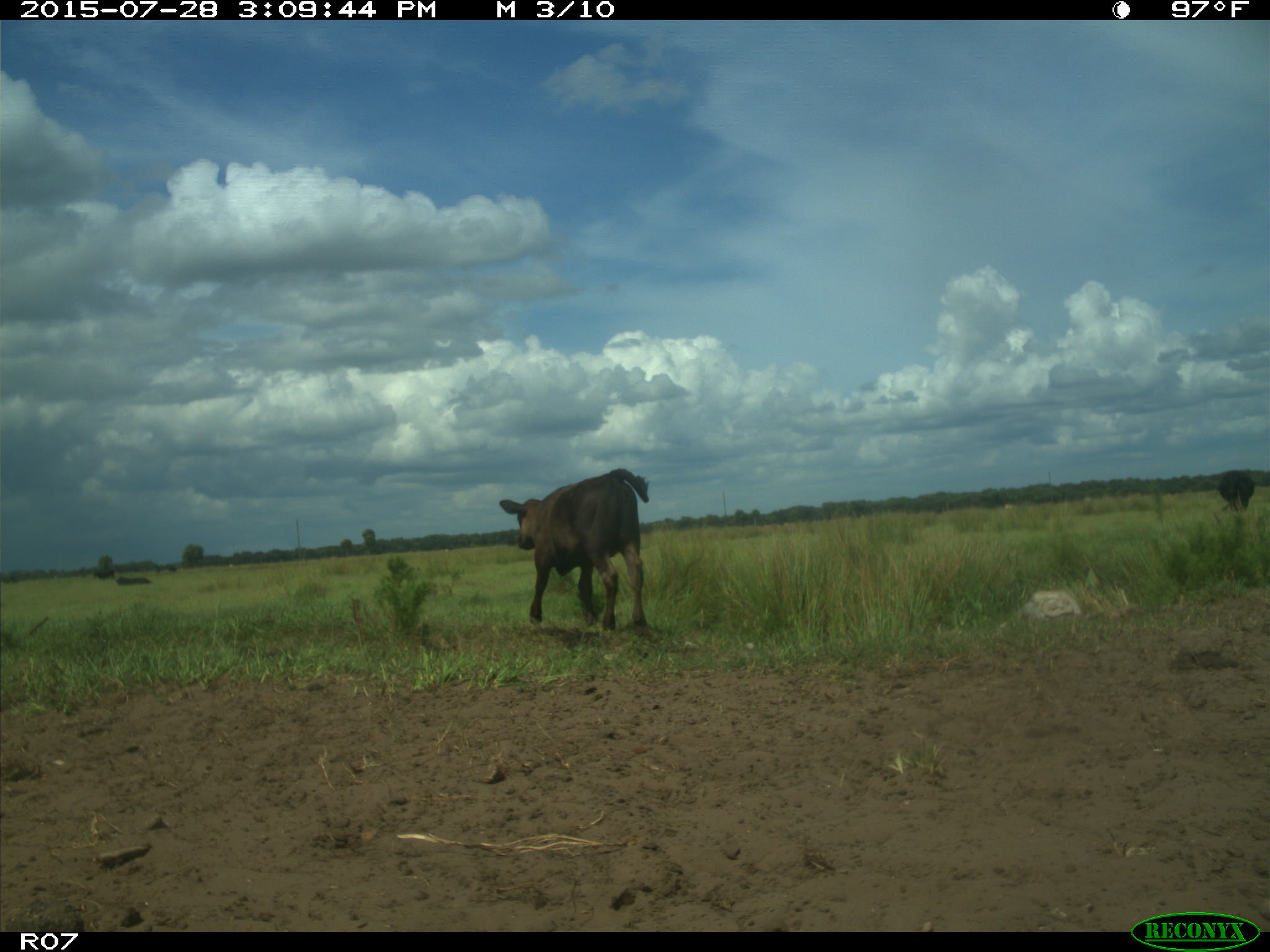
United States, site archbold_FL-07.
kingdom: Animalia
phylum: Chordata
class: Mammalia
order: Artiodactyla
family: Bovidae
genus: Bos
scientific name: Bos taurus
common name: domestic cow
Bos taurus (domestic cow).